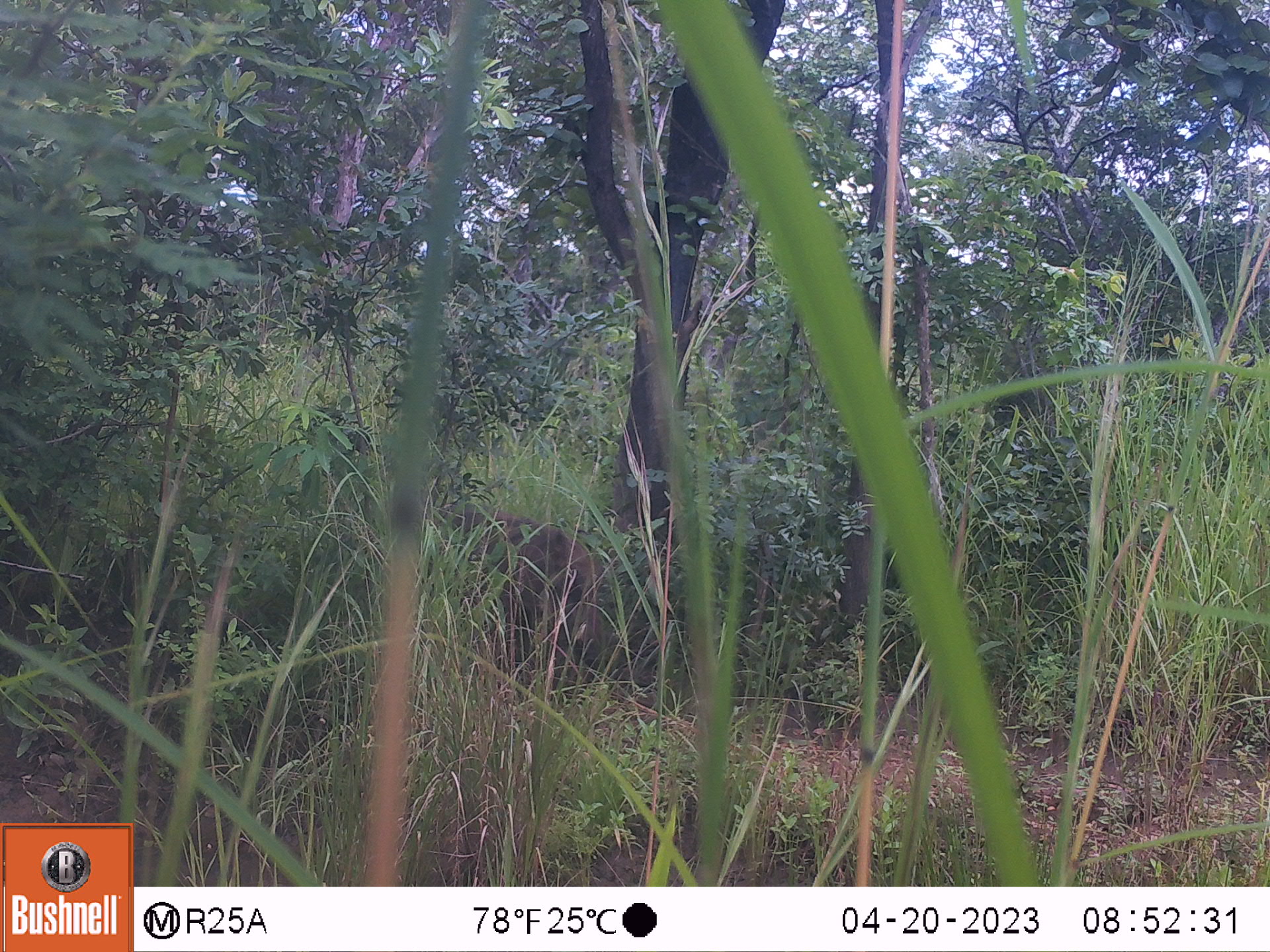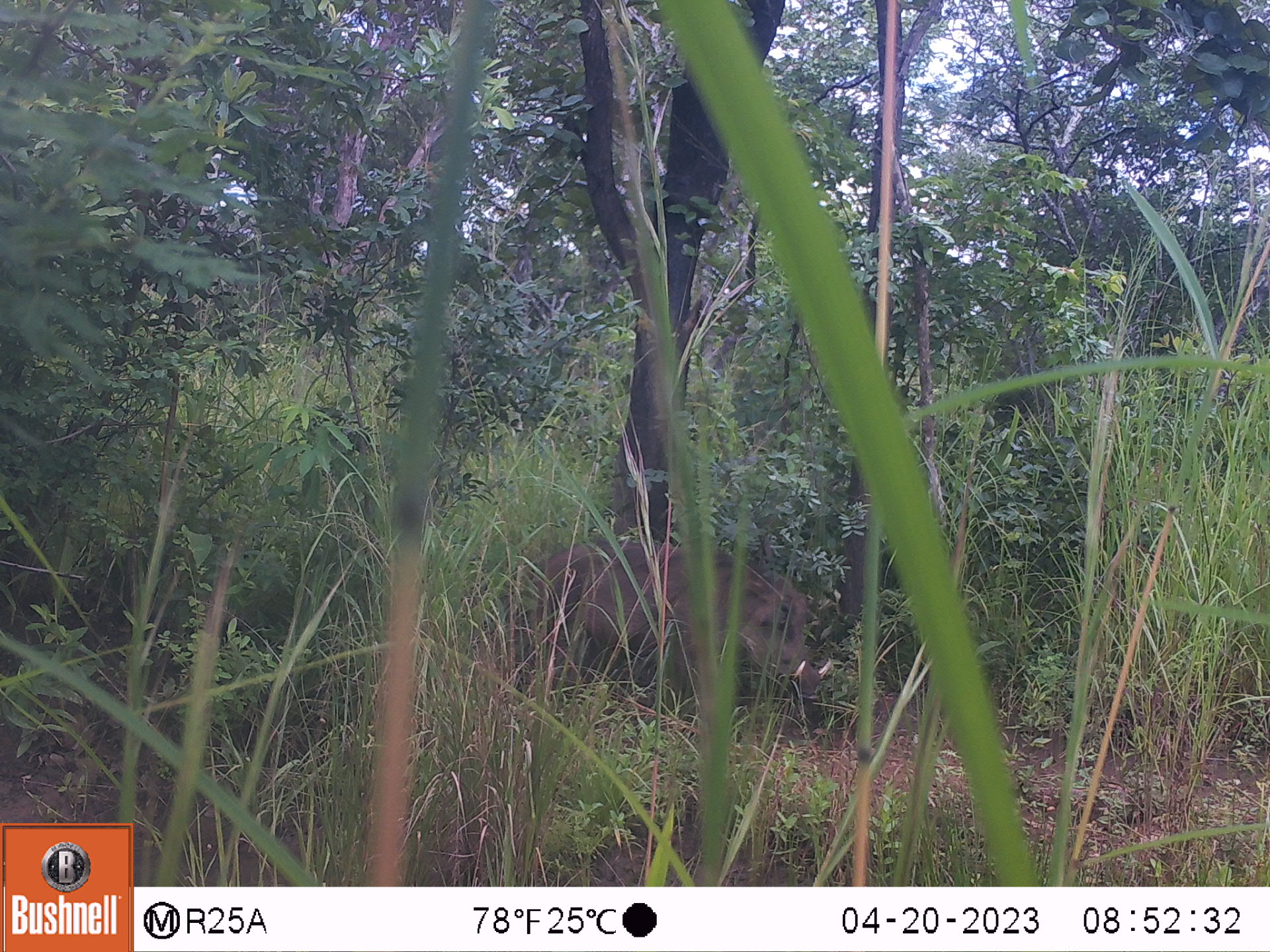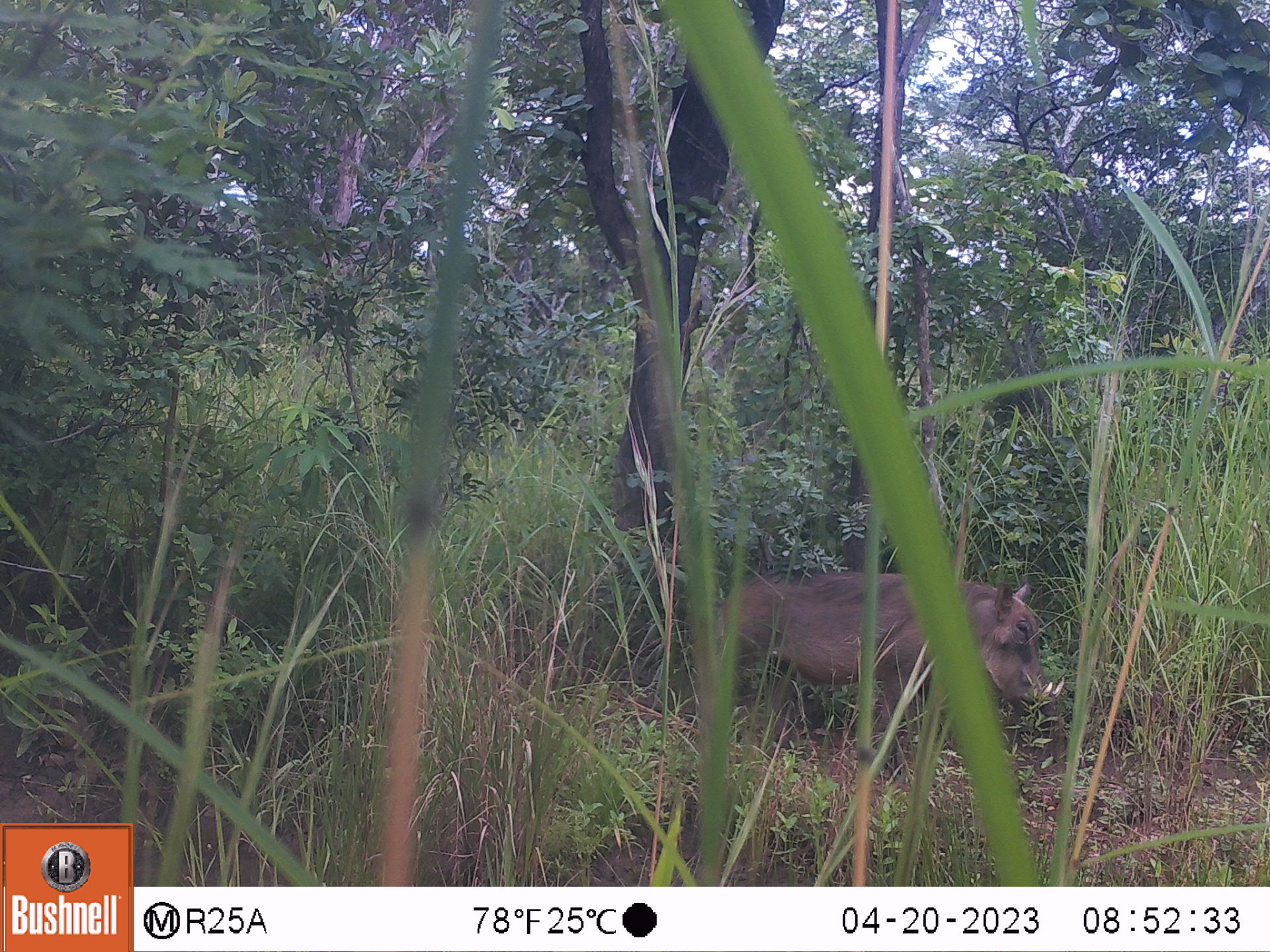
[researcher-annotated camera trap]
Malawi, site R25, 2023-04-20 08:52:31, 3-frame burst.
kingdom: Animalia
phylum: Chordata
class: Mammalia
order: Artiodactyla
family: Suidae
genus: Phacochoerus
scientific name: Phacochoerus africanus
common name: common warthog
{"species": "common warthog (Phacochoerus africanus)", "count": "1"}